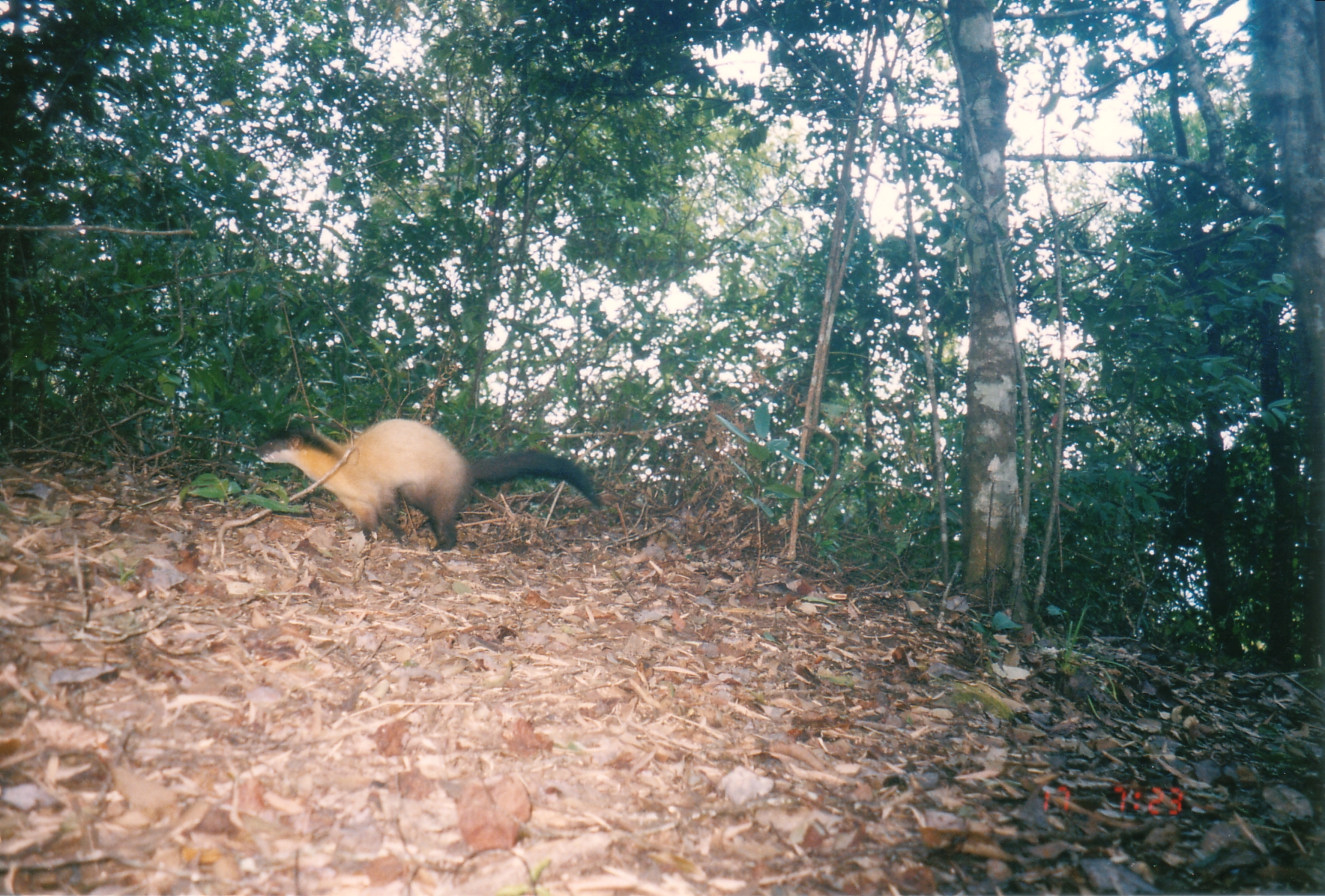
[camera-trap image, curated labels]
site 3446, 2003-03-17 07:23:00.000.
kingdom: Animalia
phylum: Chordata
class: Mammalia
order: Carnivora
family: Mustelidae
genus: Martes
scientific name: Martes flavigula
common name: yellow-throated marten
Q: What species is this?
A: Martes flavigula (yellow-throated marten).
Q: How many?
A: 1.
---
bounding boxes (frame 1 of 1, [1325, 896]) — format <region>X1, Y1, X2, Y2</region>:
martes flavigula: <region>252, 416, 602, 550</region>